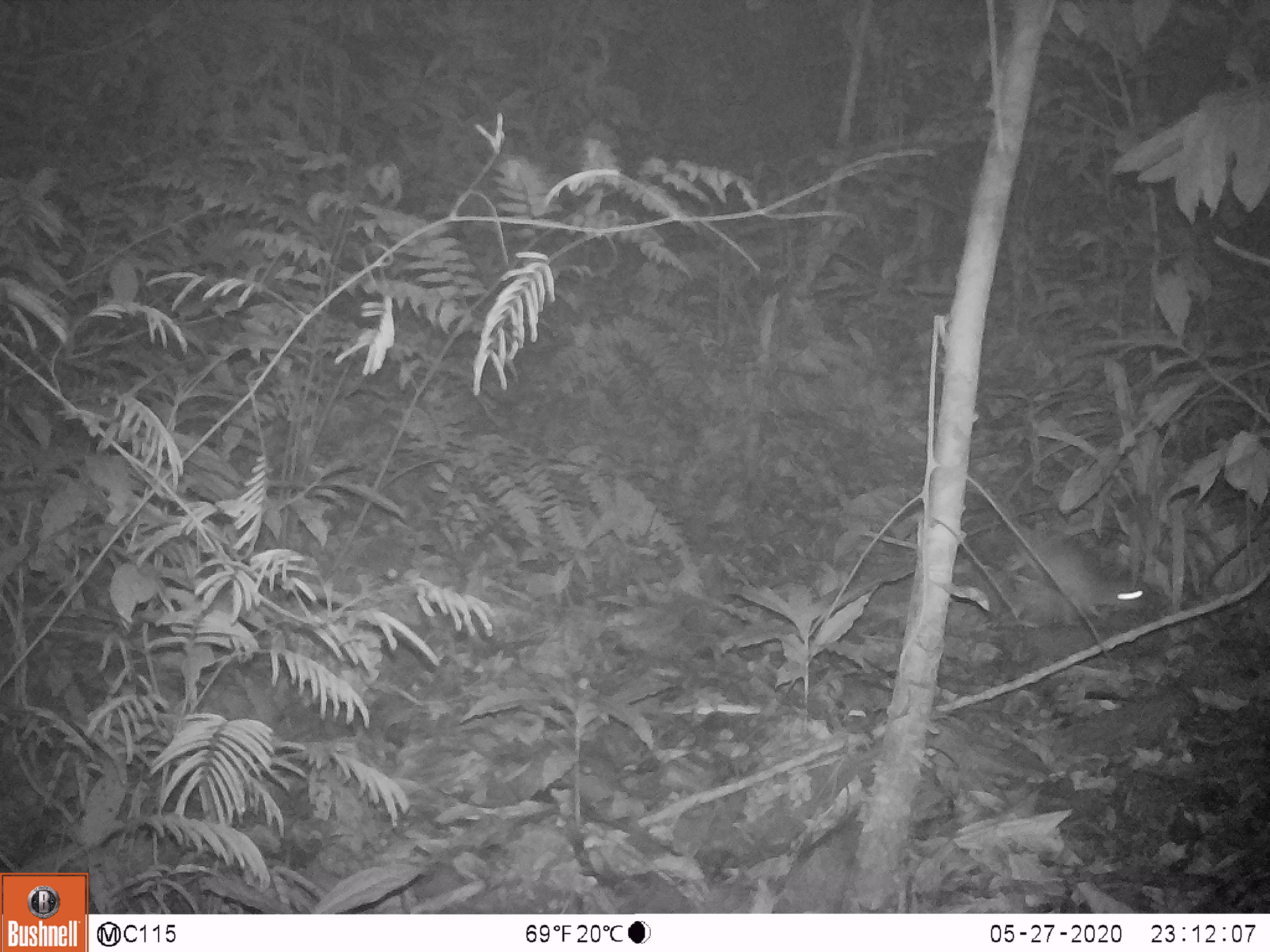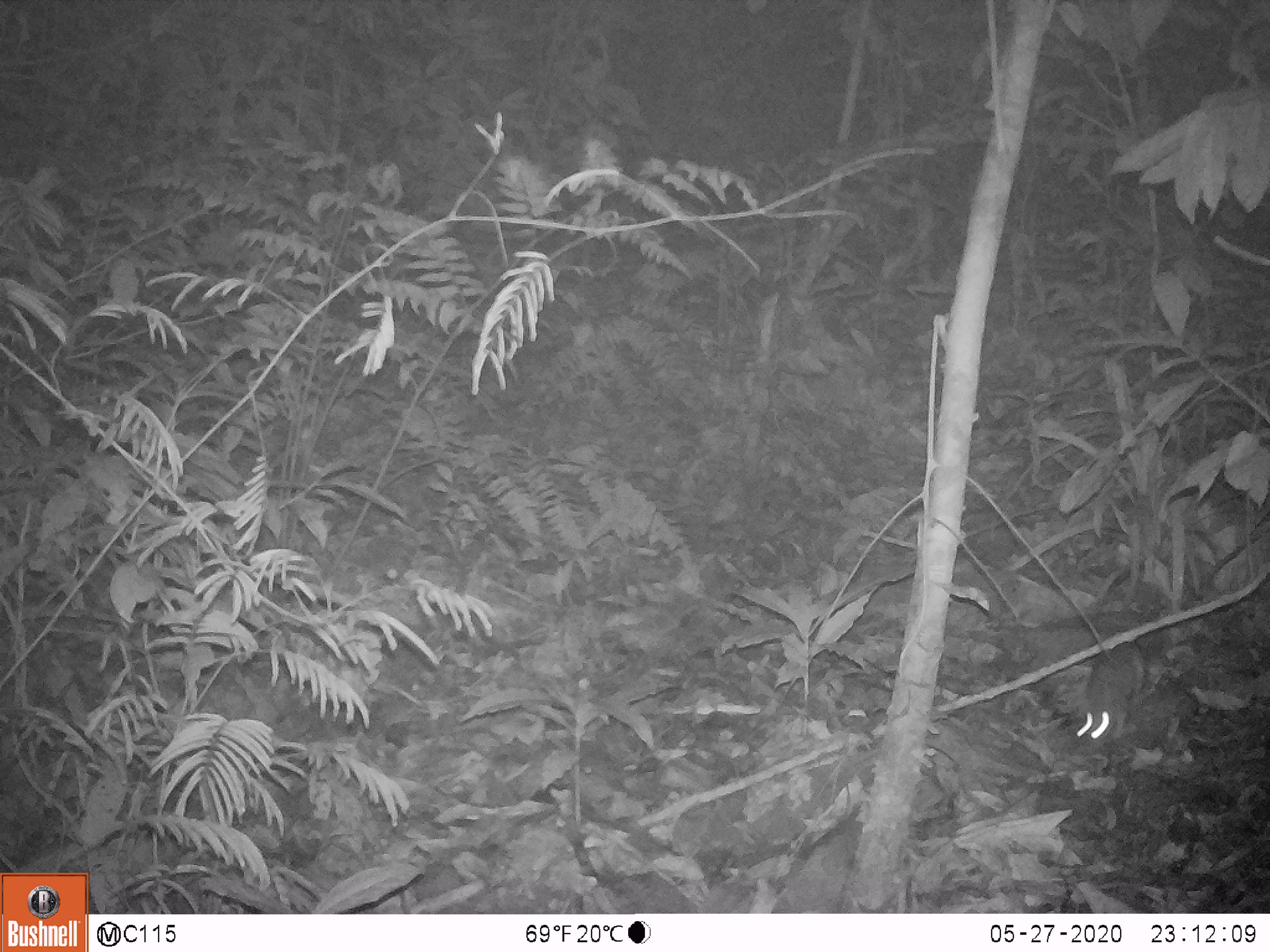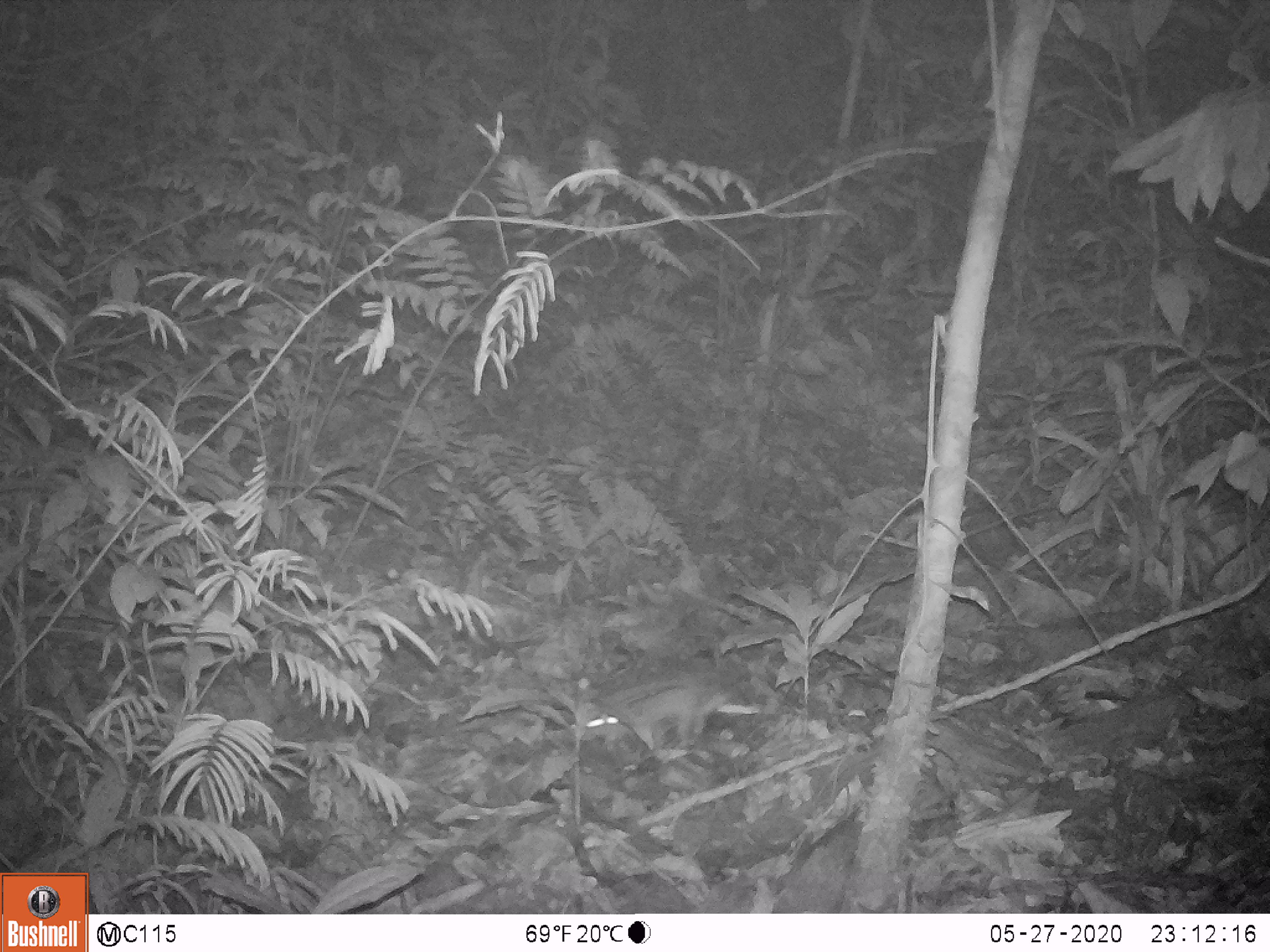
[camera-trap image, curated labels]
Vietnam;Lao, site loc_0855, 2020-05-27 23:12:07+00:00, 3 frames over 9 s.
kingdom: Animalia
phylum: Chordata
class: Mammalia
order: Rodentia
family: Muridae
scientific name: Muridae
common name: old-world mice and rats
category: unidentified murid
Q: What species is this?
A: Unidentified murid (old-world mice and rats) (Muridae).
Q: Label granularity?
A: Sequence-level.